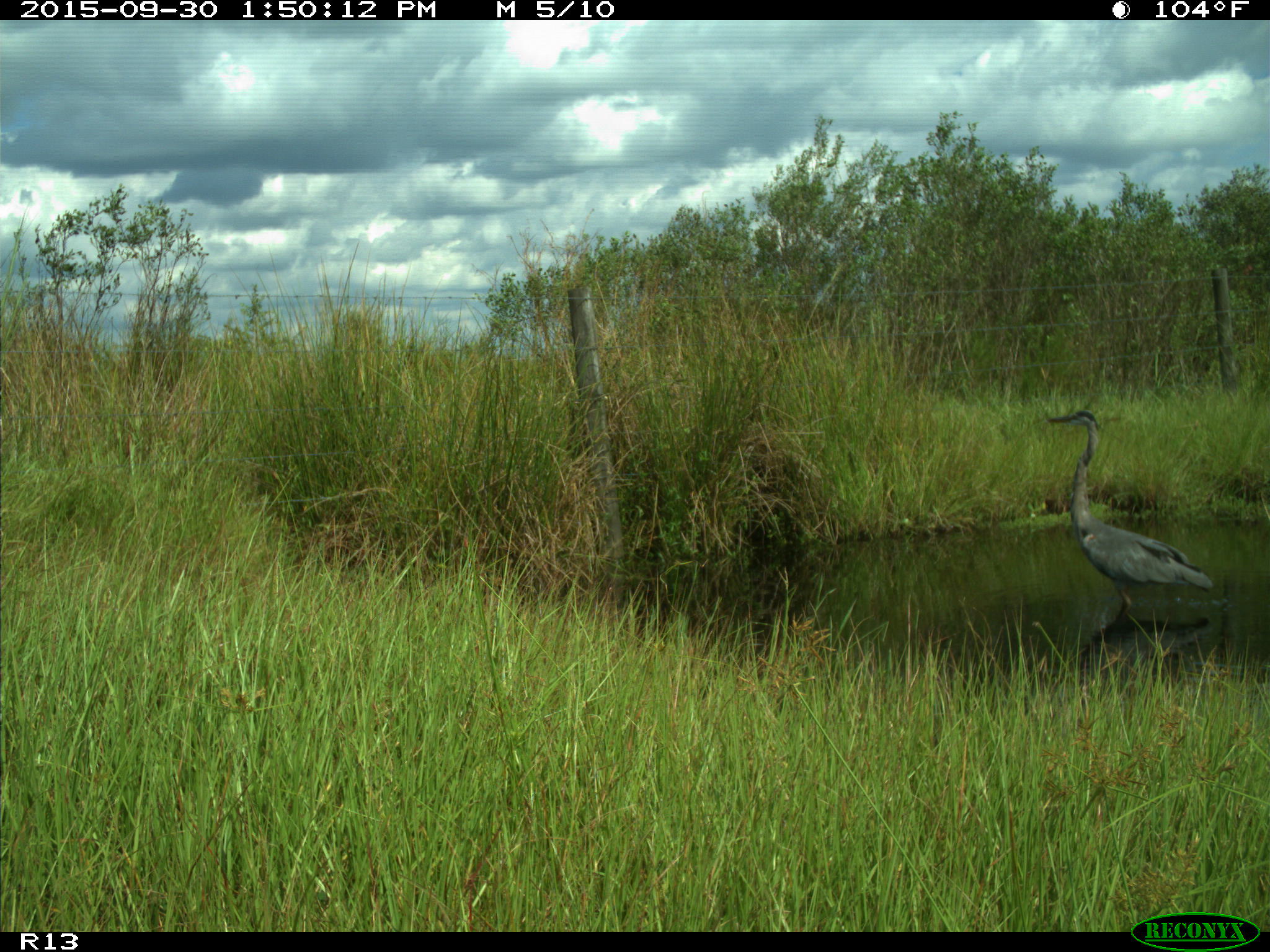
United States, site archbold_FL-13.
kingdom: Animalia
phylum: Chordata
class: Aves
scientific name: Aves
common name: birds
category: unidentified bird